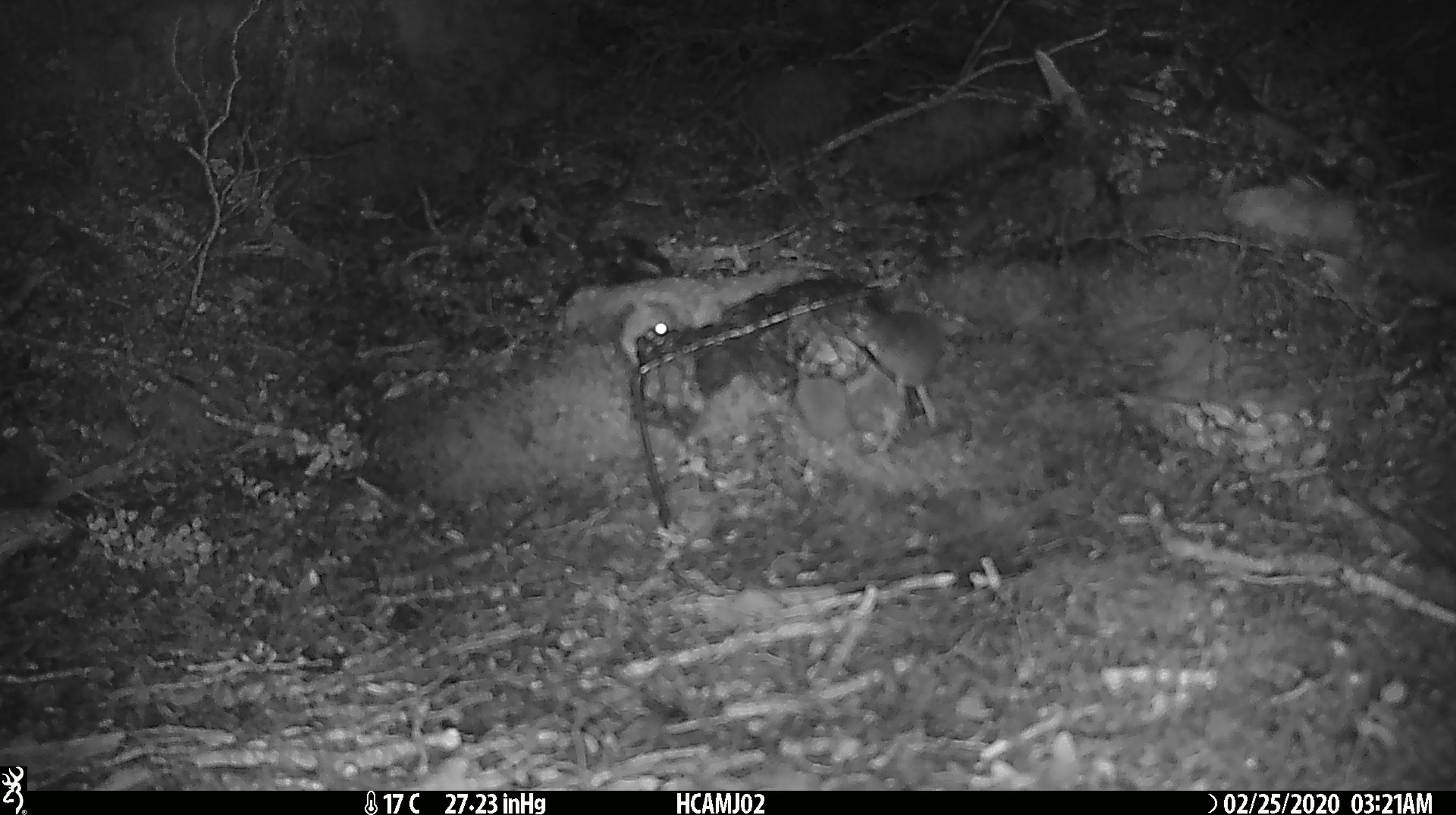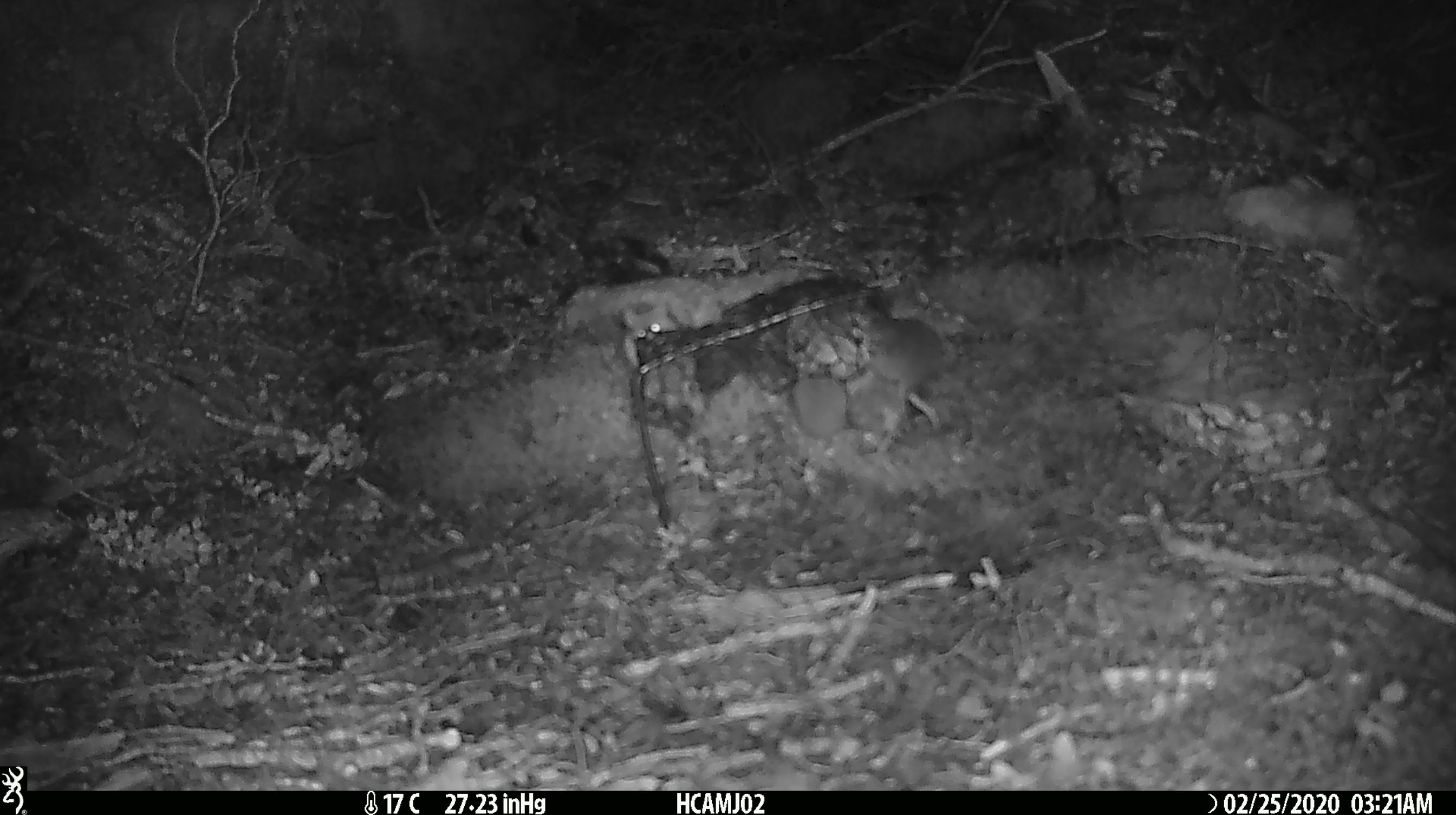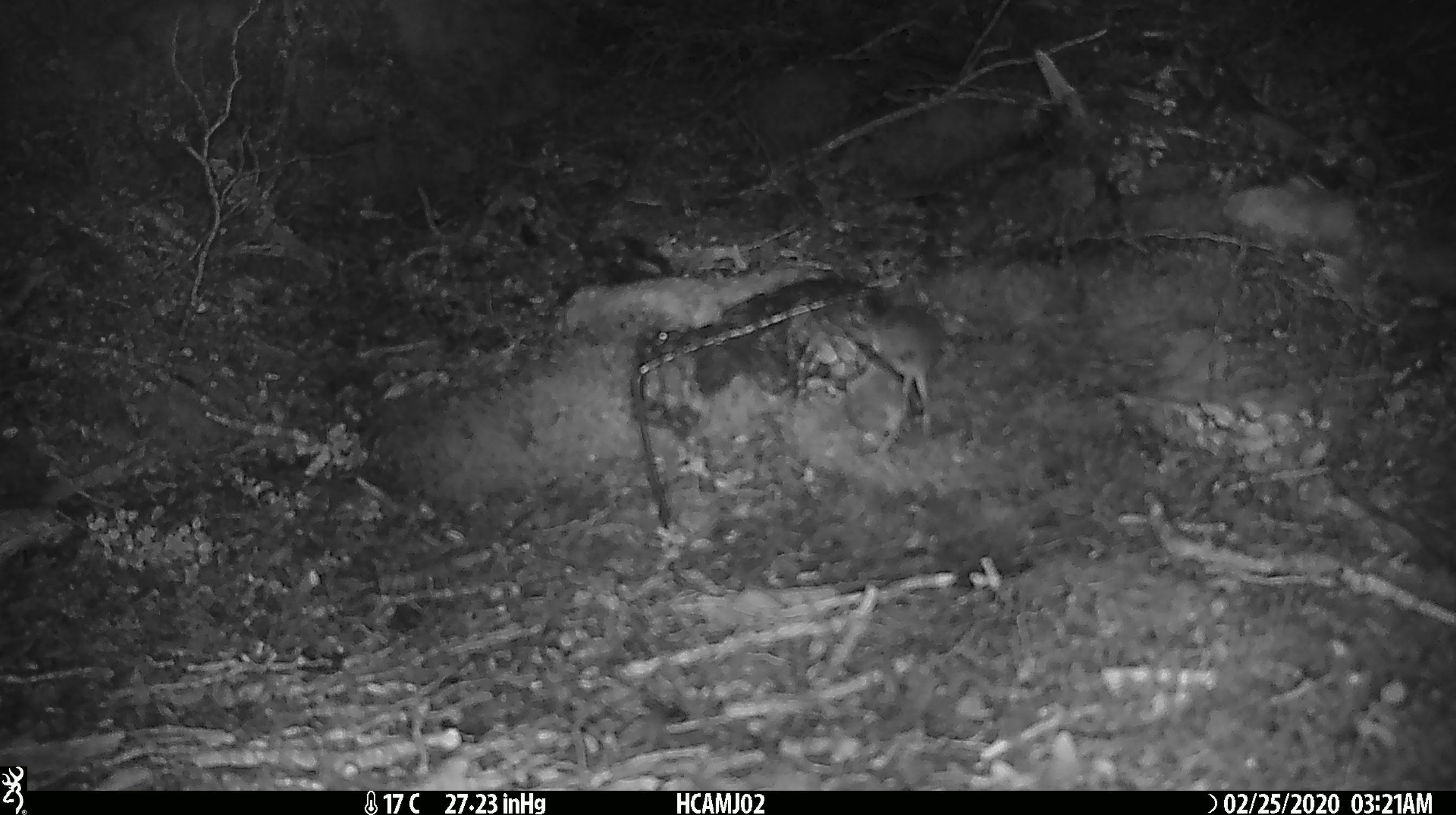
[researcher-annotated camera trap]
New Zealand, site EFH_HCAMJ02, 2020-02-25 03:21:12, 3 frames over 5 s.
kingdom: Animalia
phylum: Chordata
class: Mammalia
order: Rodentia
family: Muridae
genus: Mus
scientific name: Mus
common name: mouse